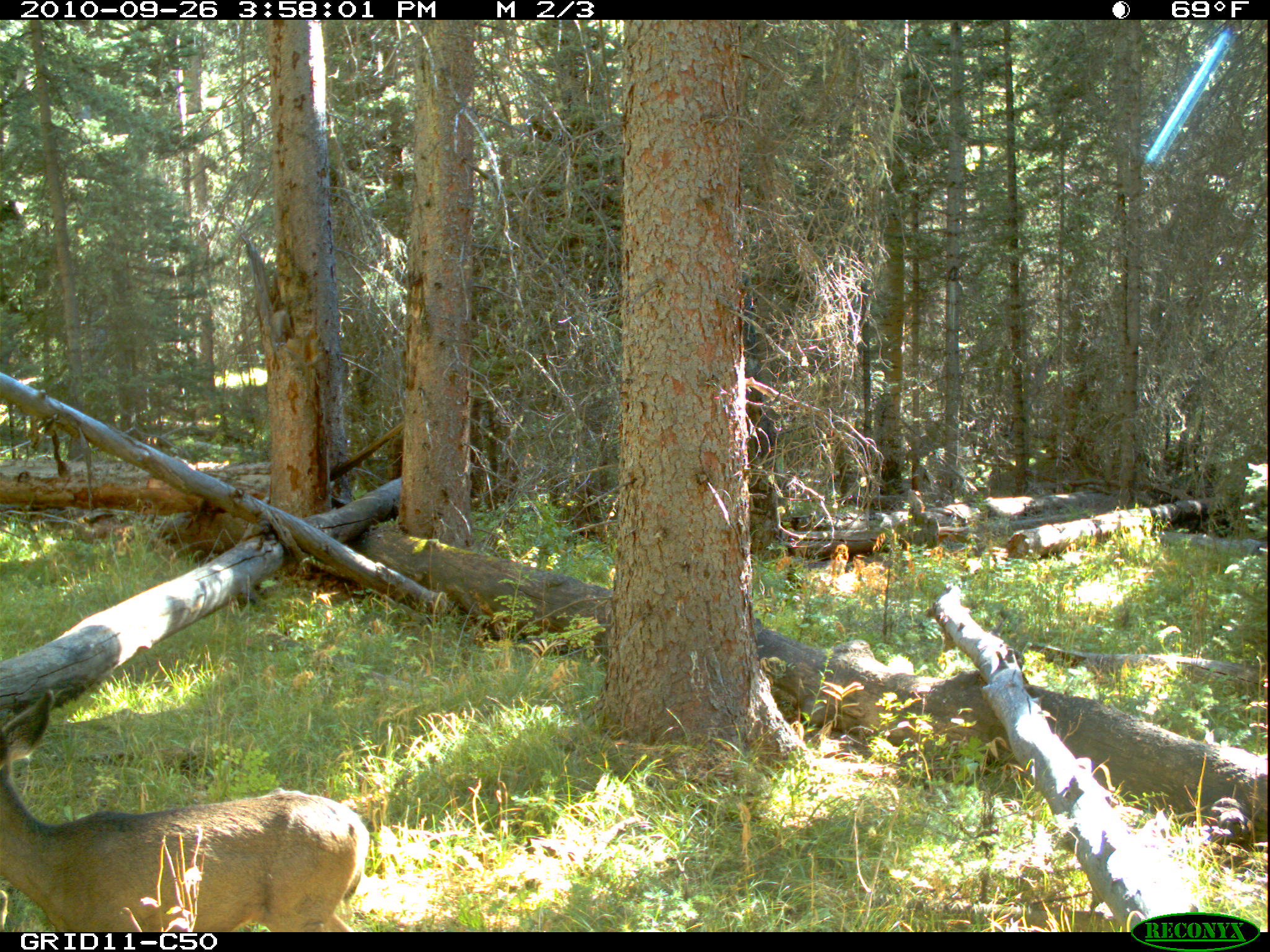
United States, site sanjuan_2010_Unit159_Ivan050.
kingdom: Animalia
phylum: Chordata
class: Mammalia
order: Artiodactyla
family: Cervidae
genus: Odocoileus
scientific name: Odocoileus hemionus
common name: mule deer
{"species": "Odocoileus hemionus (mule deer)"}